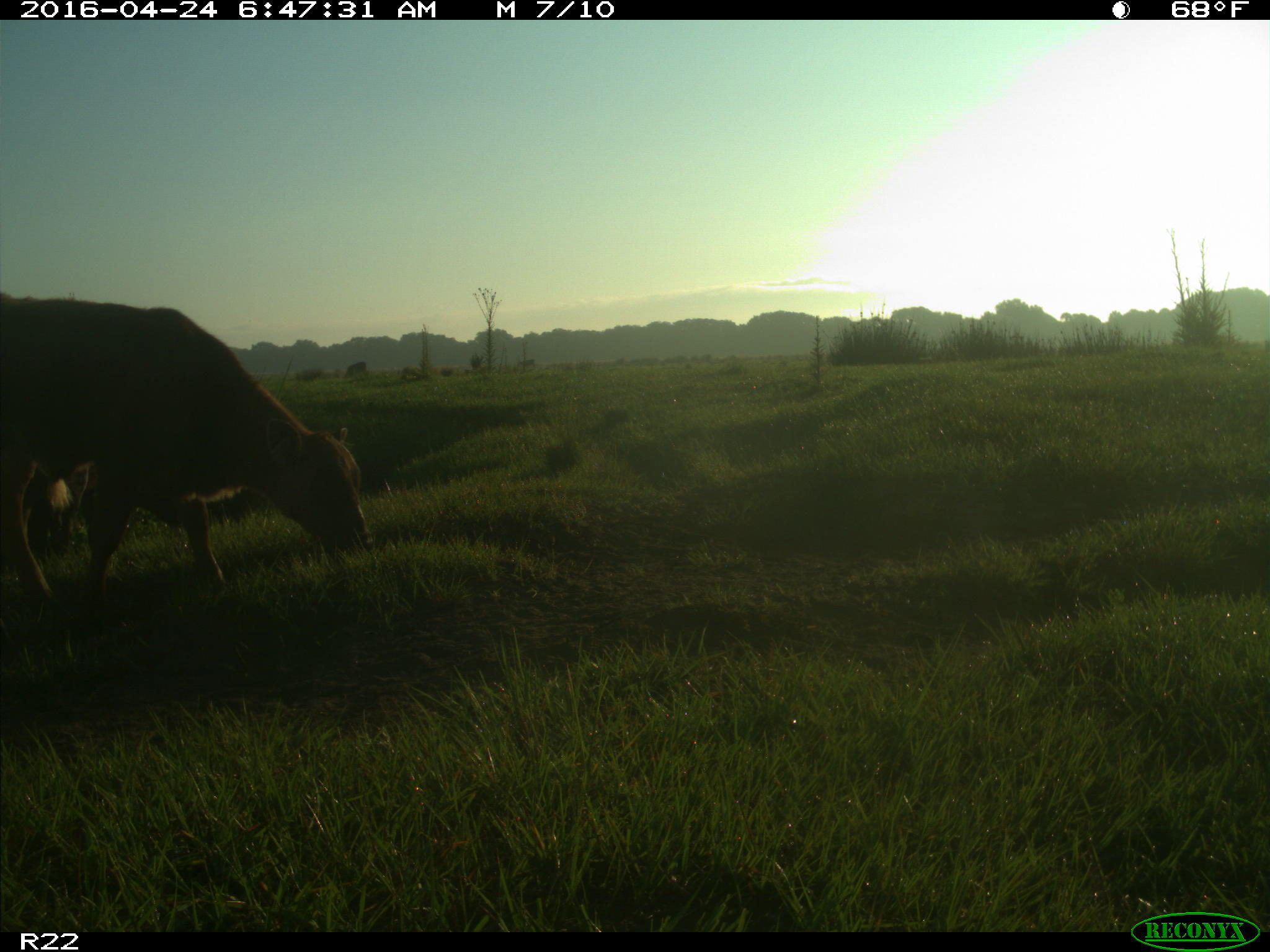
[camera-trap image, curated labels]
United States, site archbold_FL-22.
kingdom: Animalia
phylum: Chordata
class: Mammalia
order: Artiodactyla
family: Bovidae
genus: Bos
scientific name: Bos taurus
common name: domestic cow